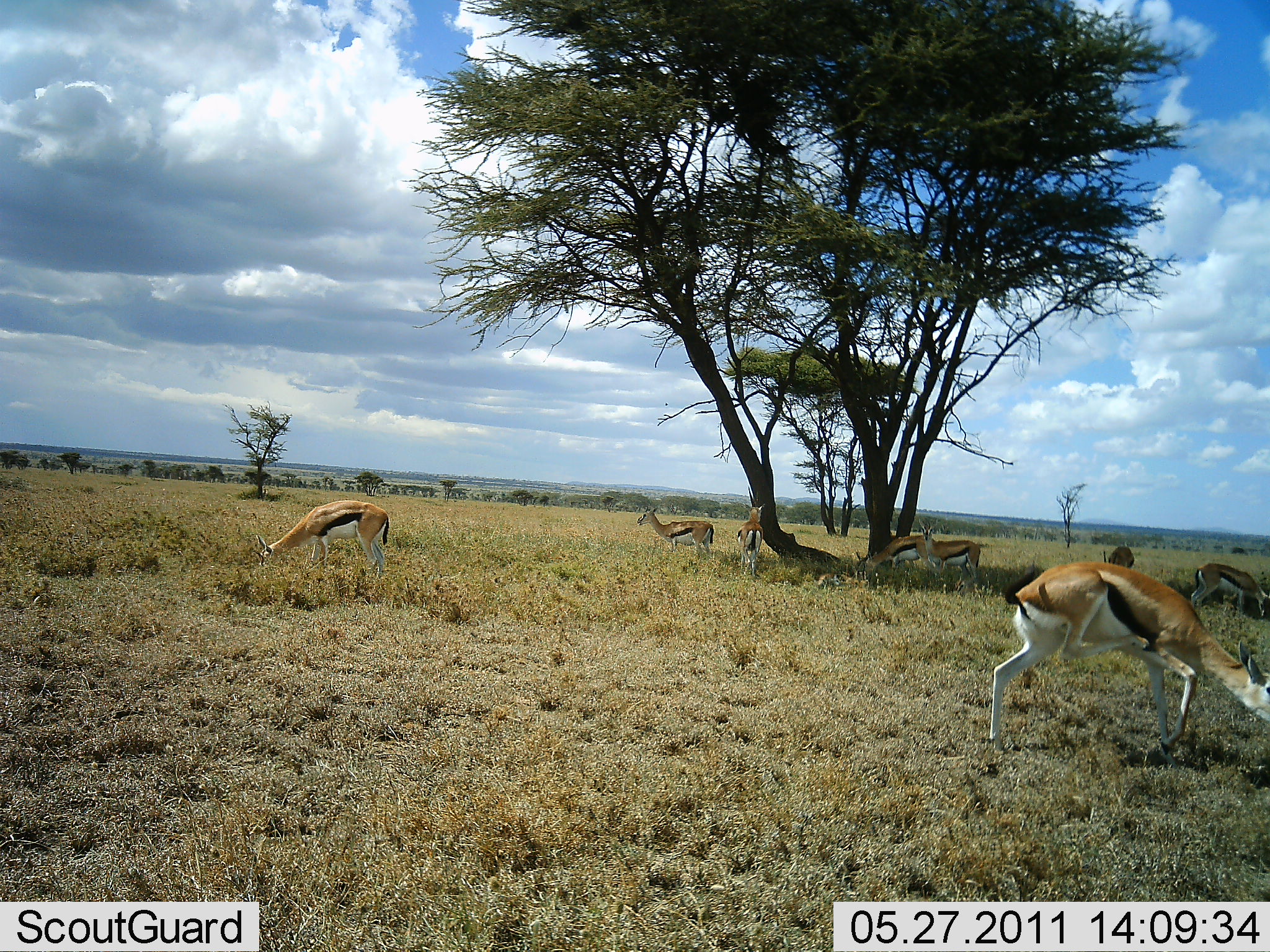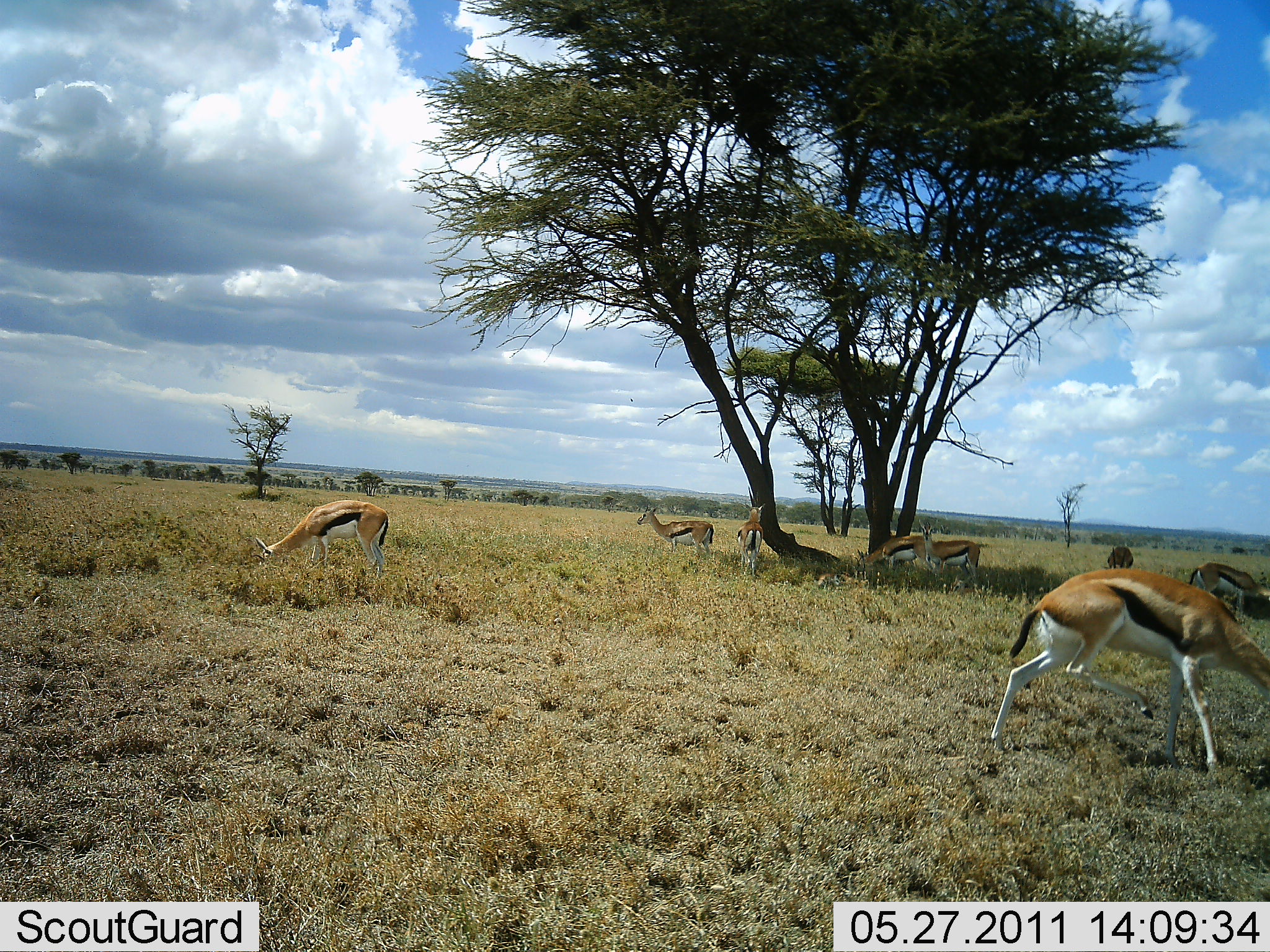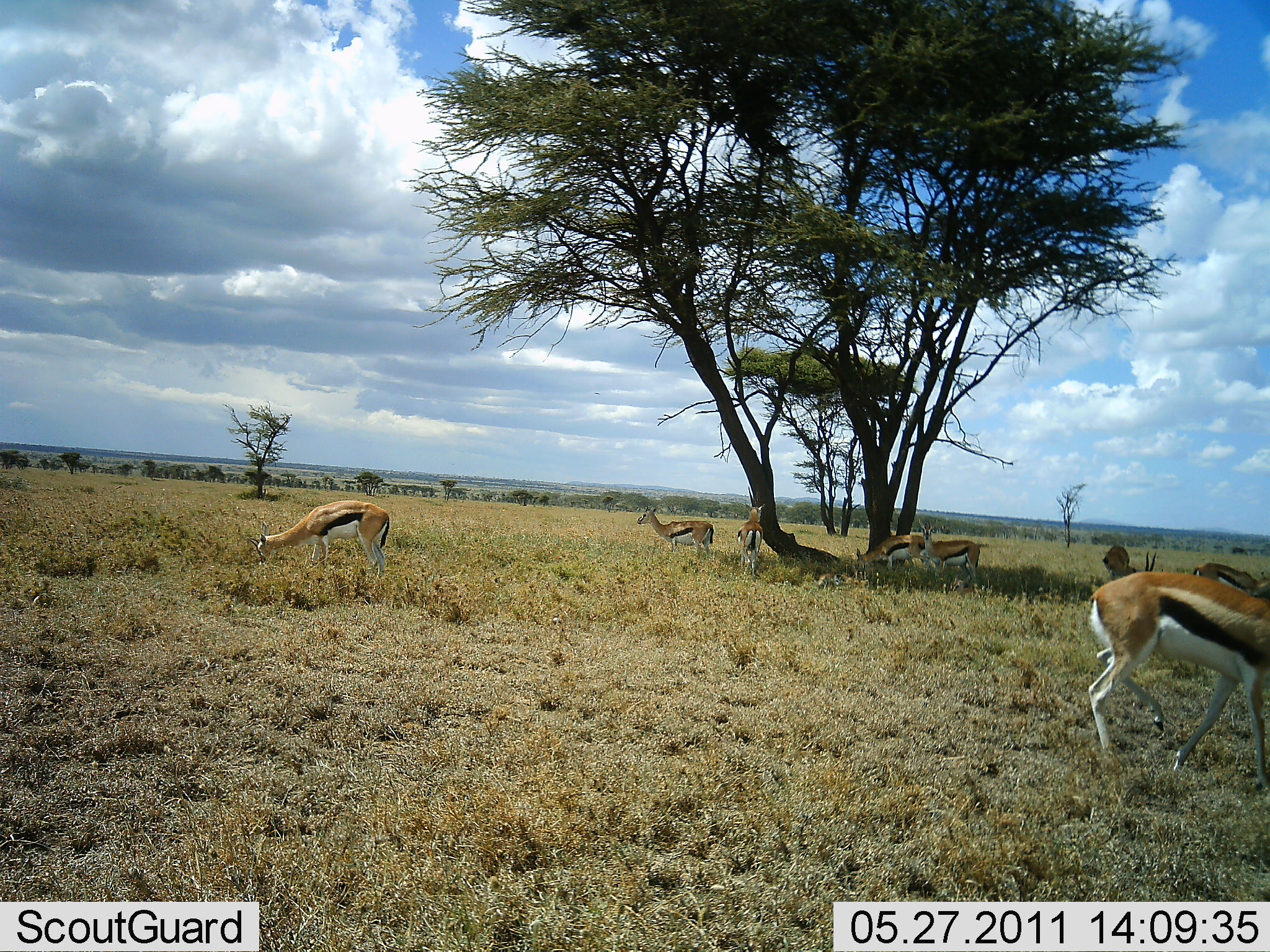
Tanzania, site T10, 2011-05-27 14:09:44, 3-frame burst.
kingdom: Animalia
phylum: Chordata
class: Mammalia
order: Artiodactyla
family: Bovidae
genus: Eudorcas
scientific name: Eudorcas thomsonii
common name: thomson's gazelle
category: gazellethomsons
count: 8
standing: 40%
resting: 20%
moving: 0%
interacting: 0%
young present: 0%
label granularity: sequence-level